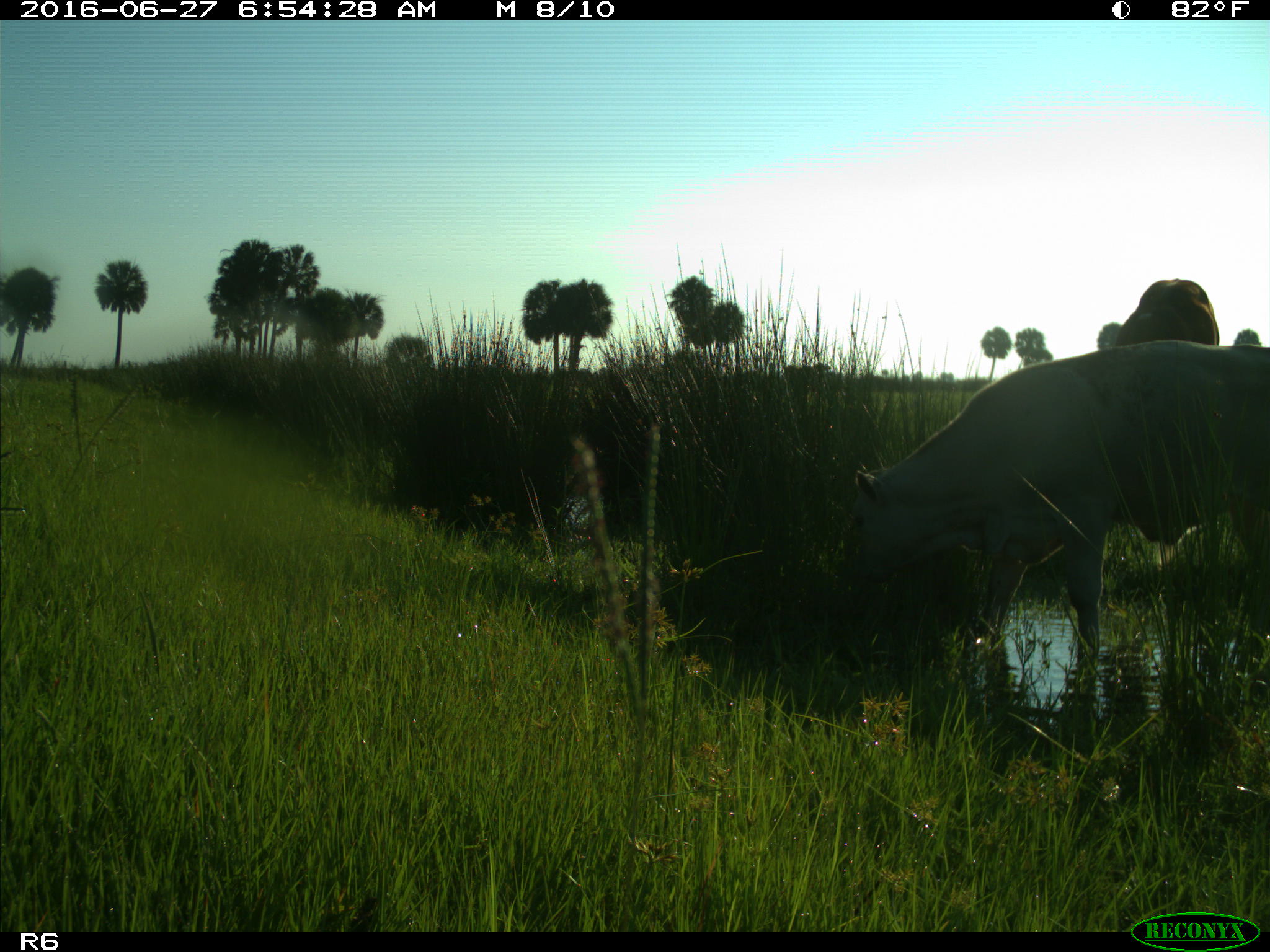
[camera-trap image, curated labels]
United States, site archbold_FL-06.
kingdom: Animalia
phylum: Chordata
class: Mammalia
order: Artiodactyla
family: Bovidae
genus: Bos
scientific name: Bos taurus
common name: domestic cow